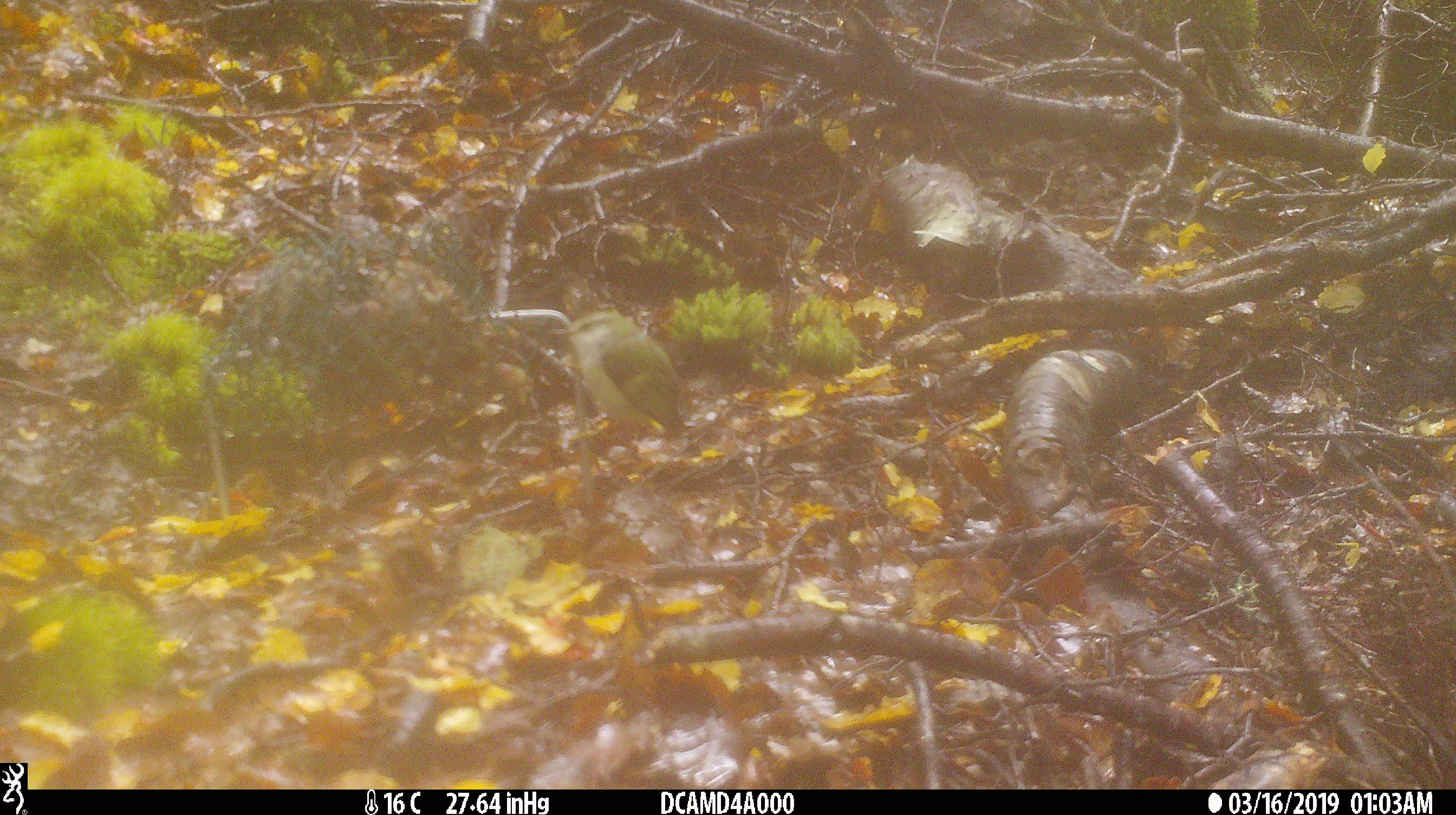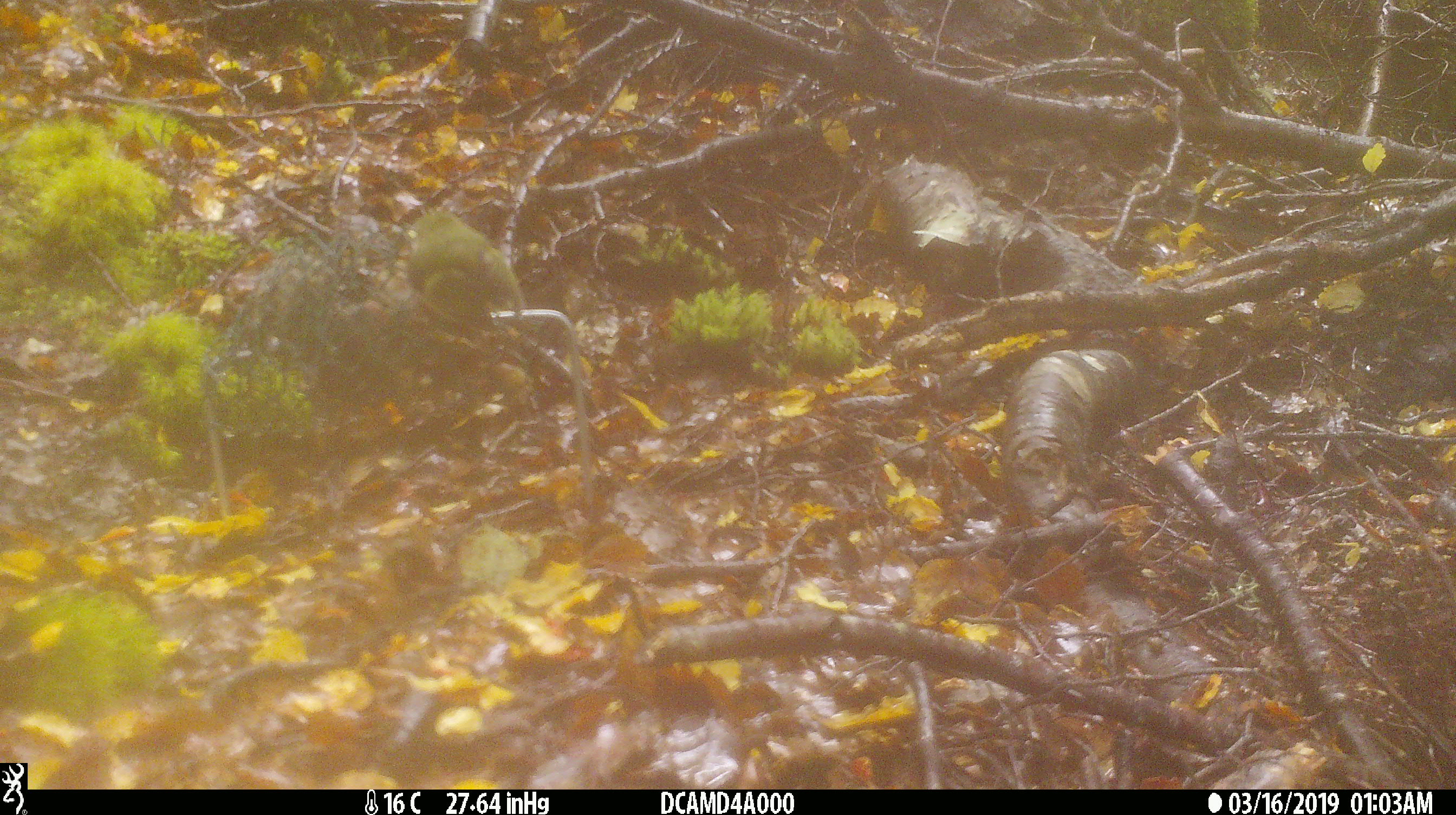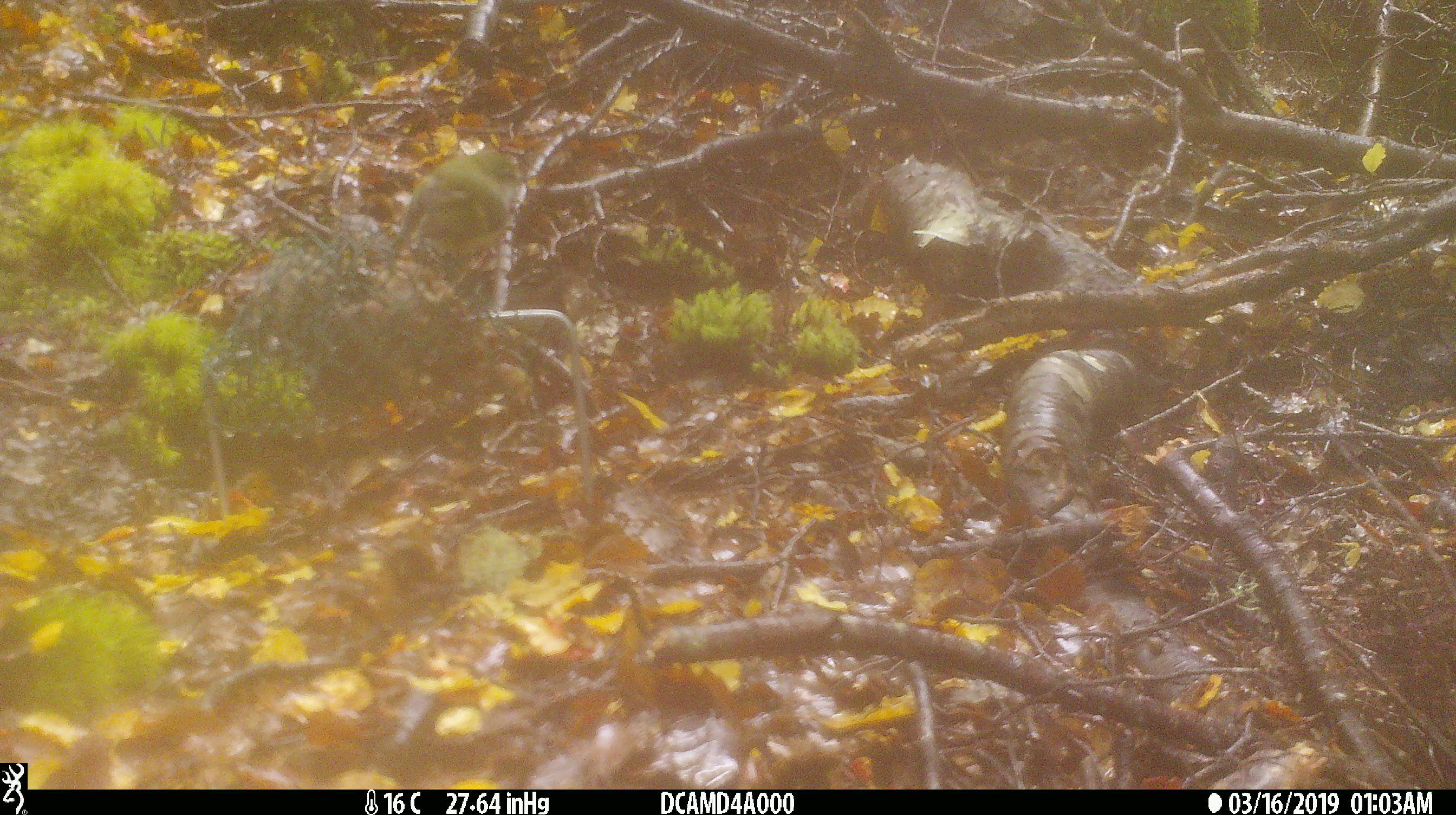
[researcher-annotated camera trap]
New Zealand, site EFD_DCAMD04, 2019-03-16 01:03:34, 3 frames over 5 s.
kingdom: Animalia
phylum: Chordata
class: Aves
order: Passeriformes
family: Acanthisittidae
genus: Acanthisitta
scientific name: Acanthisitta chloris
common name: rifleman